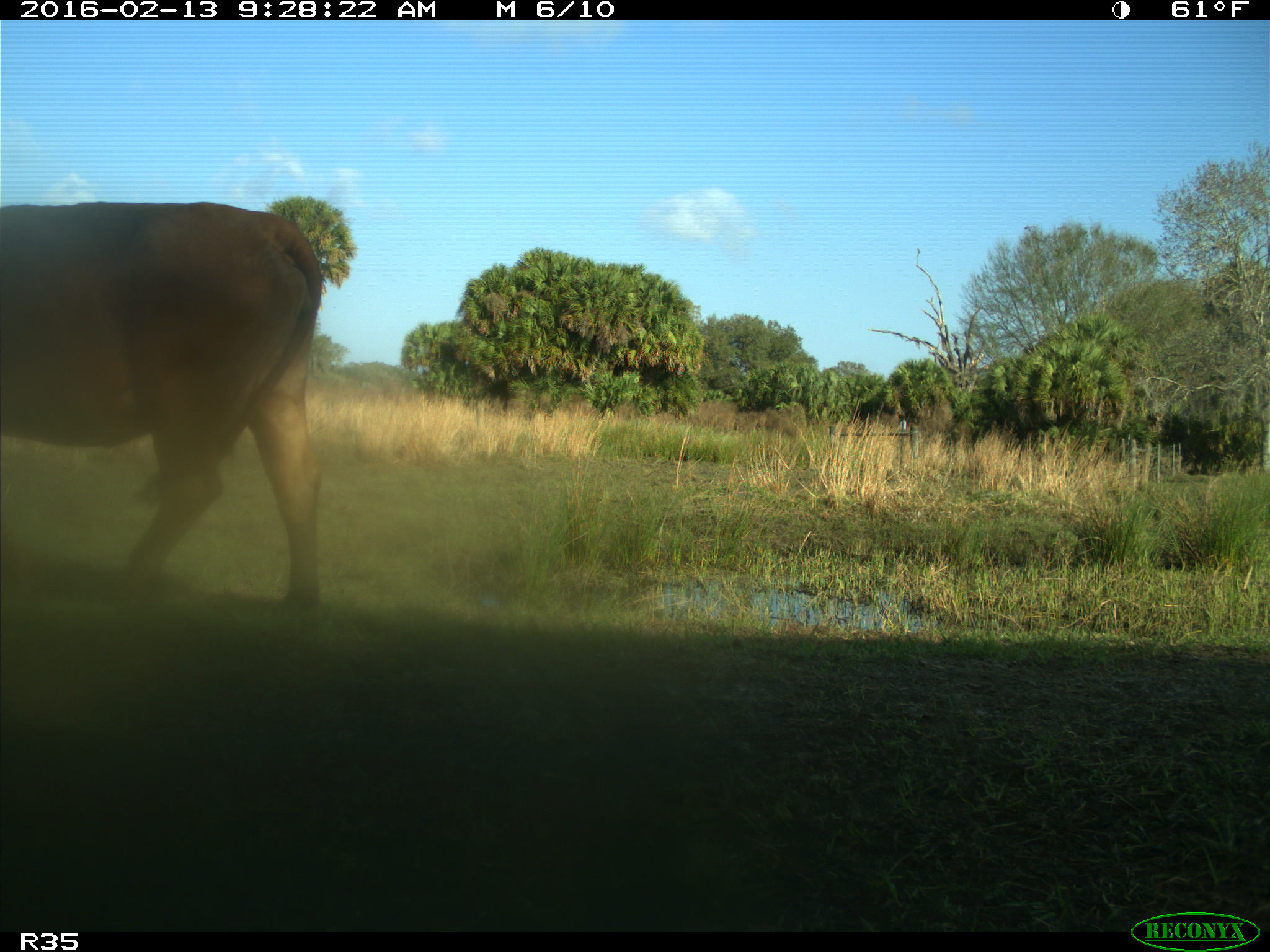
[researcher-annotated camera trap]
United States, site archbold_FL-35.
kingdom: Animalia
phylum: Chordata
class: Mammalia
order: Artiodactyla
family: Bovidae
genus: Bos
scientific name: Bos taurus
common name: domestic cow